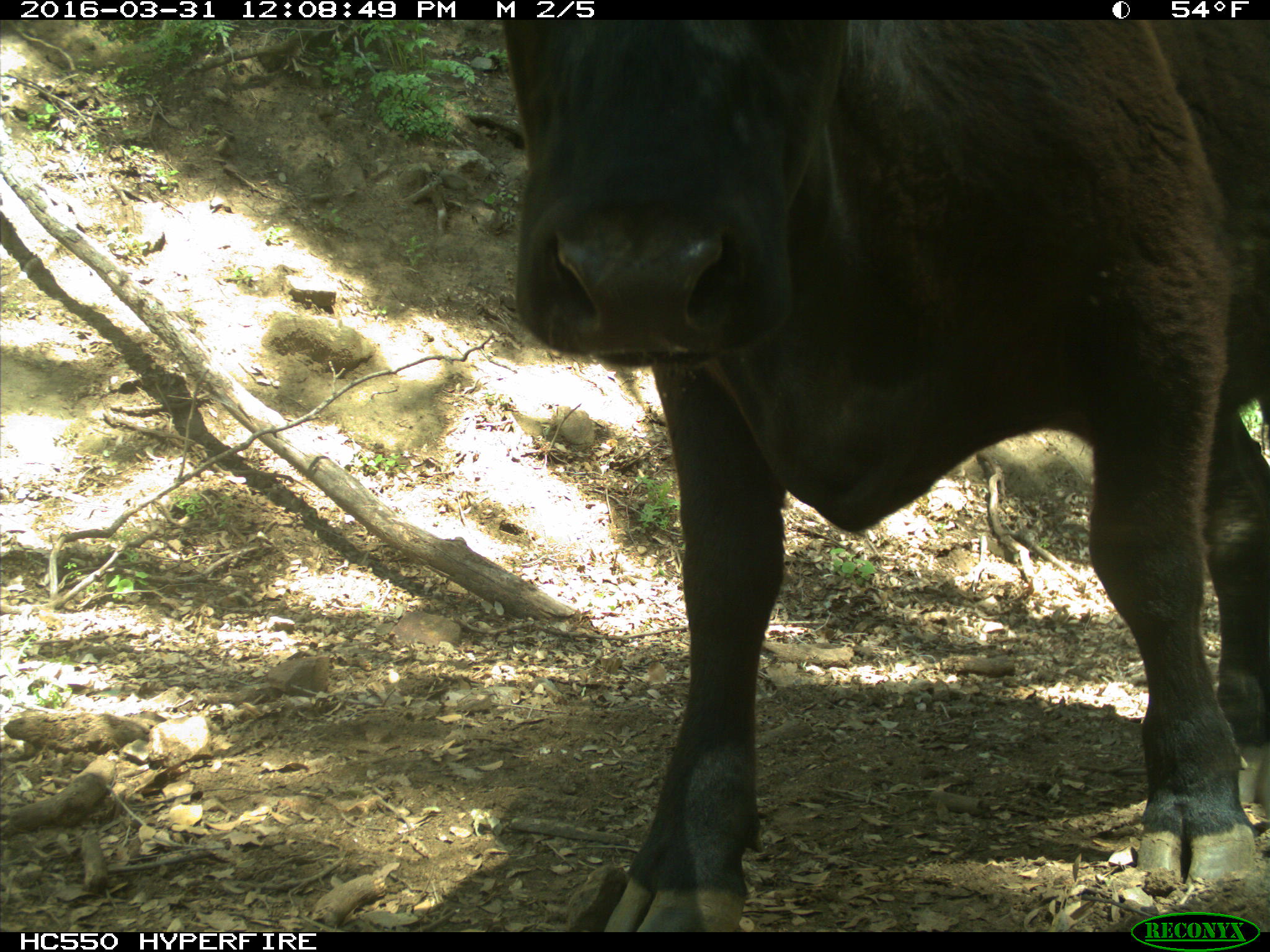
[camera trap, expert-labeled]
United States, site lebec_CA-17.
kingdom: Animalia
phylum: Chordata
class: Mammalia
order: Artiodactyla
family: Bovidae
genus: Bos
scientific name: Bos taurus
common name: domestic cow